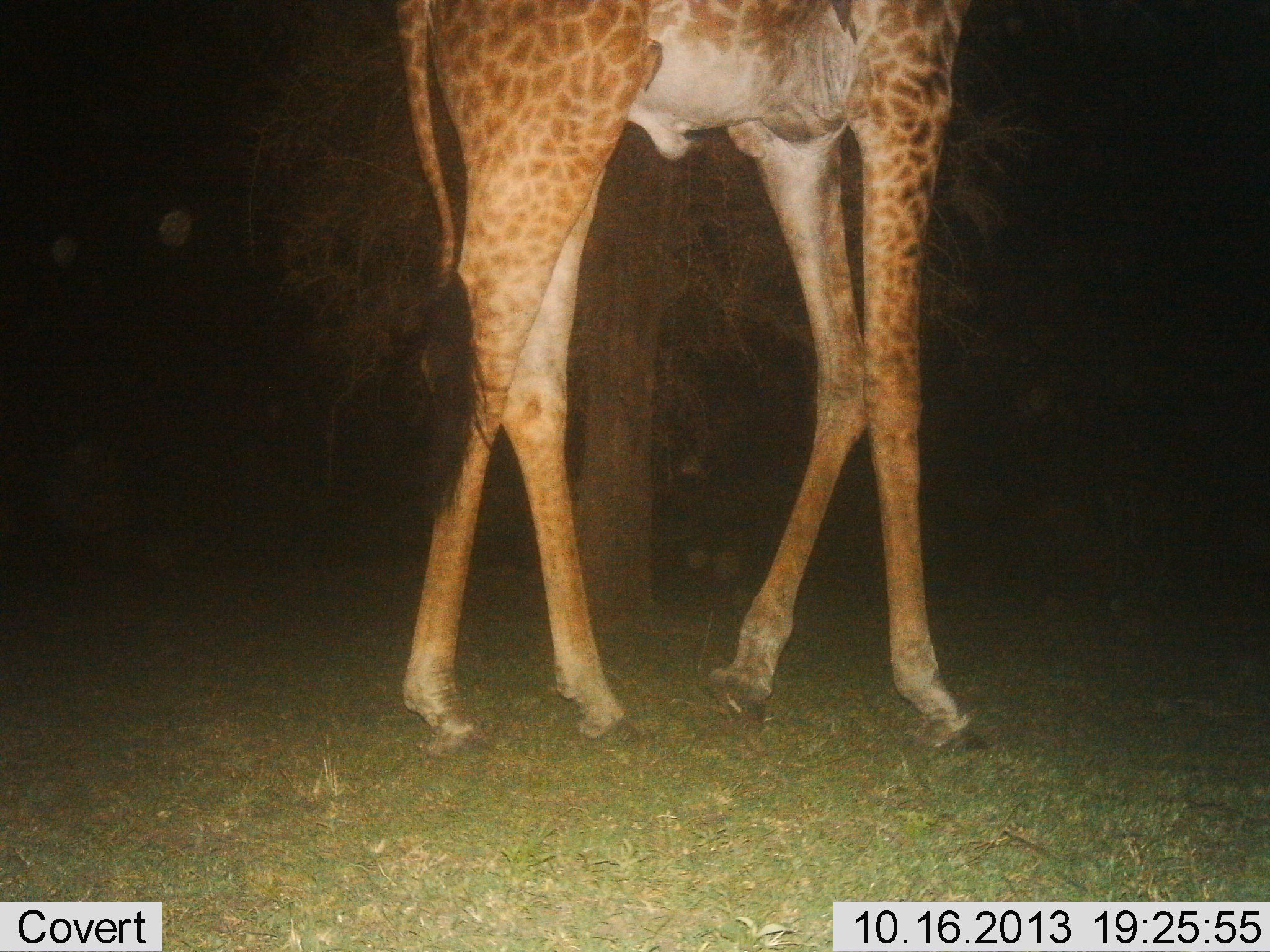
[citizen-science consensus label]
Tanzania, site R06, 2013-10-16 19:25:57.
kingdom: Animalia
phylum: Chordata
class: Mammalia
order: Artiodactyla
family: Giraffidae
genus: Giraffa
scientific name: Giraffa camelopardalis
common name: giraffe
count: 1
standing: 40%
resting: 0%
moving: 60%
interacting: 0%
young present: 0%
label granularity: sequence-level